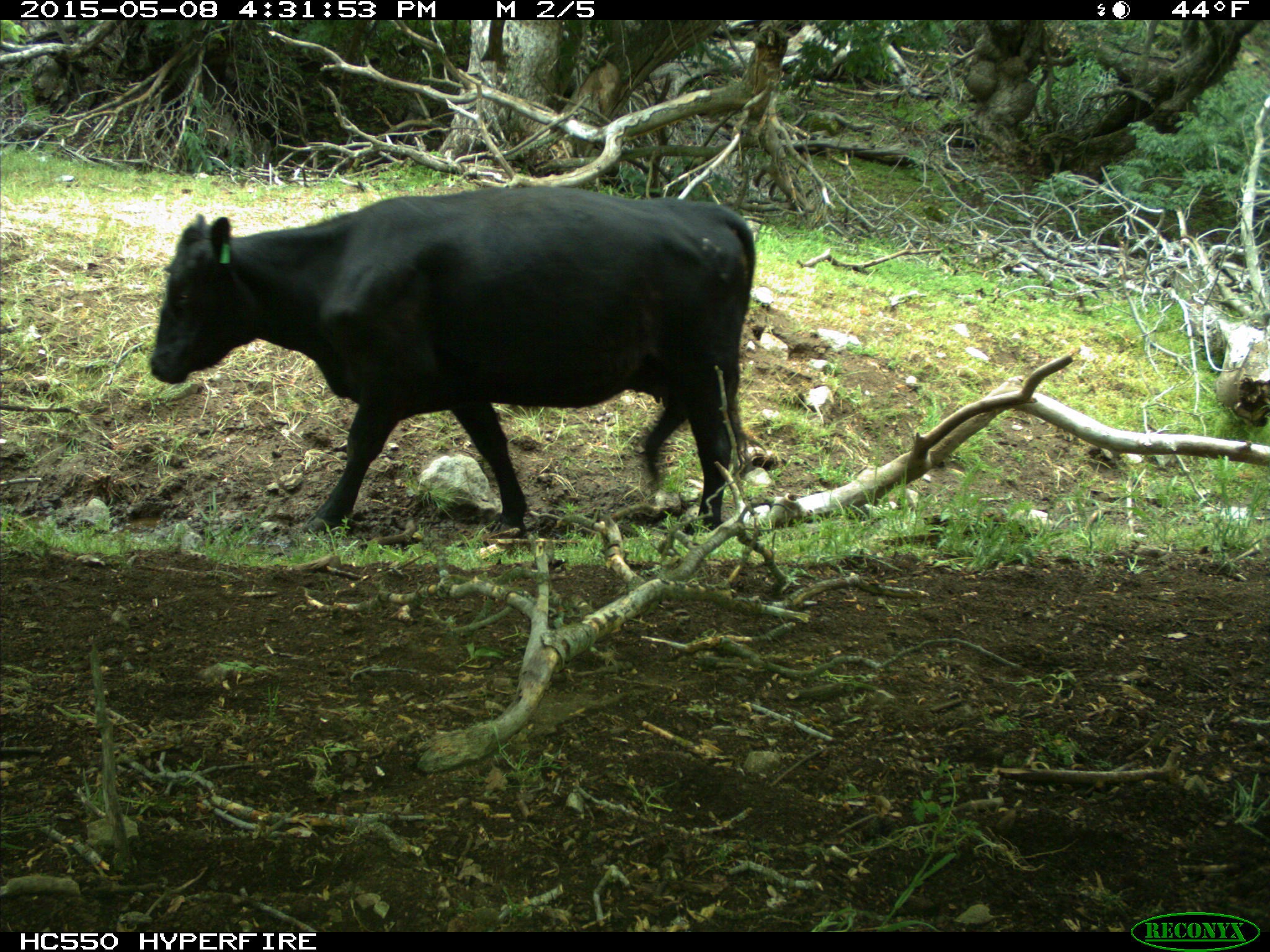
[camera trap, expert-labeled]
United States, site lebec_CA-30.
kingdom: Animalia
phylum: Chordata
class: Mammalia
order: Artiodactyla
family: Bovidae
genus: Bos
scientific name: Bos taurus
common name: domestic cow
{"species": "Bos taurus (domestic cow)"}